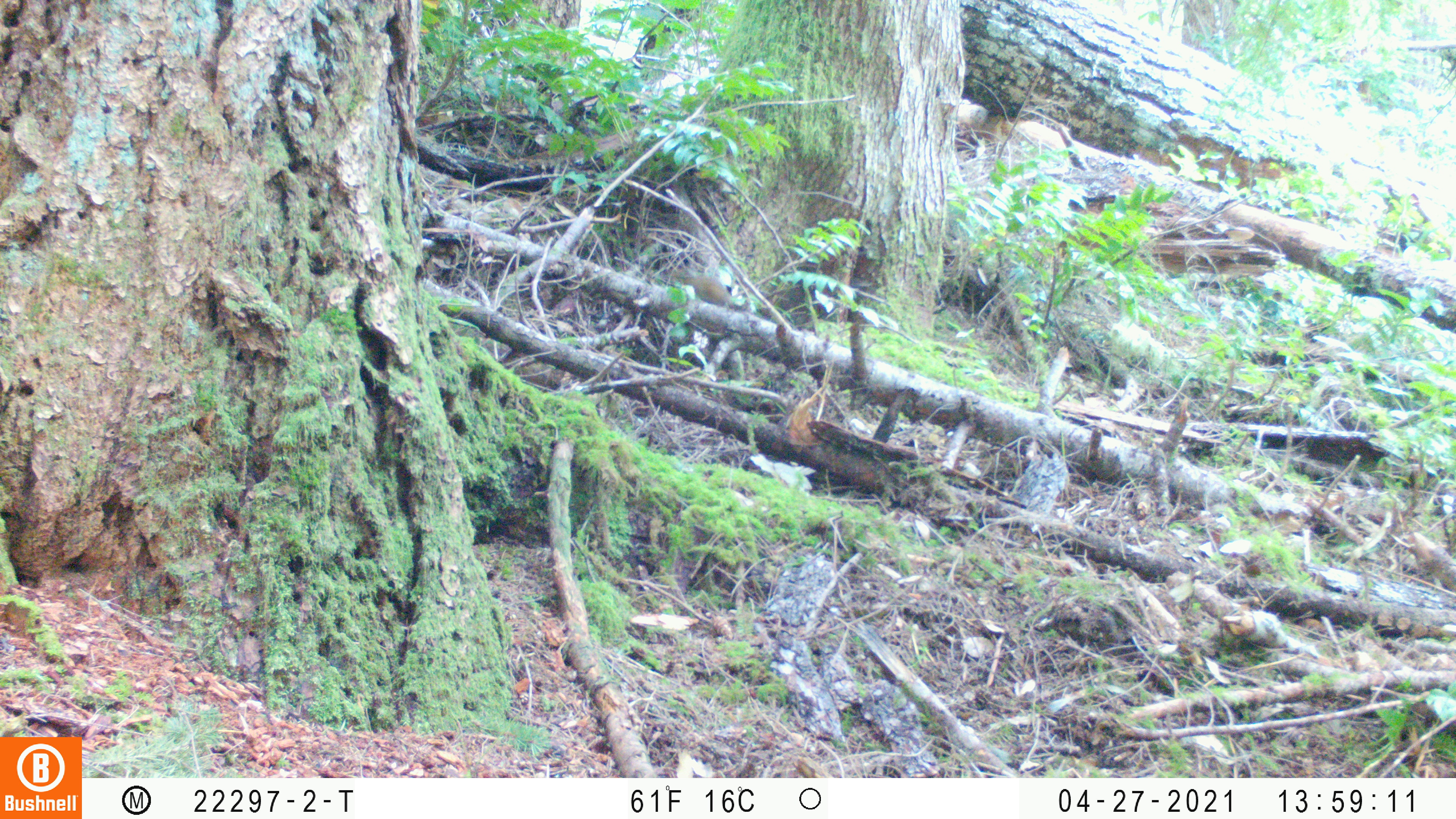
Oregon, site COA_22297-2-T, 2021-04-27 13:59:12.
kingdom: Animalia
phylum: Chordata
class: Mammalia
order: Rodentia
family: Sciuridae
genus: Neotamias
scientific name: Neotamias townsendii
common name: townsend's chipmunk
Townsend's chipmunk (Neotamias townsendii).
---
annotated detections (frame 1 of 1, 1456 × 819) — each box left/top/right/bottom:
townsend's chipmunk: 648/255/772/345